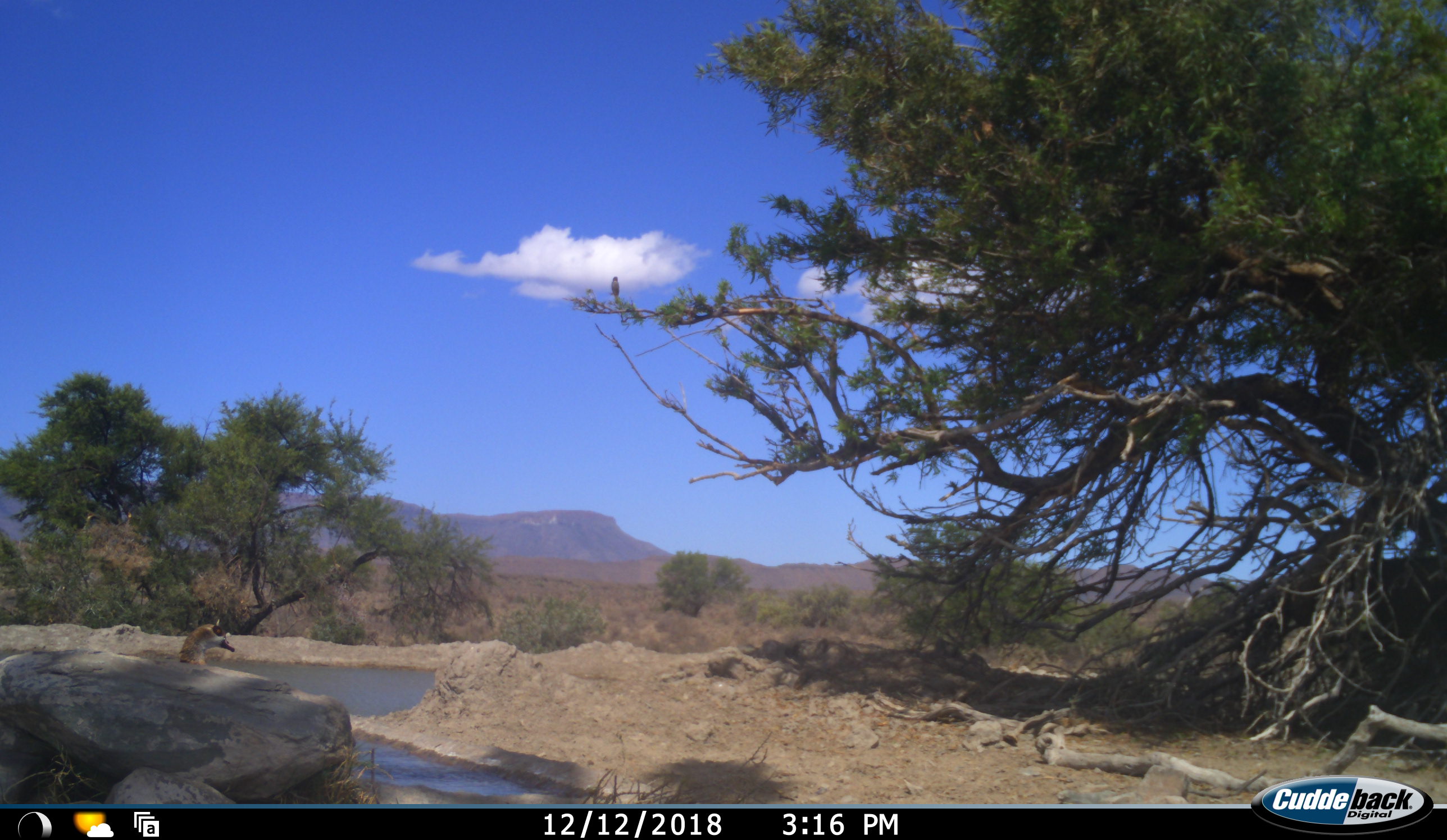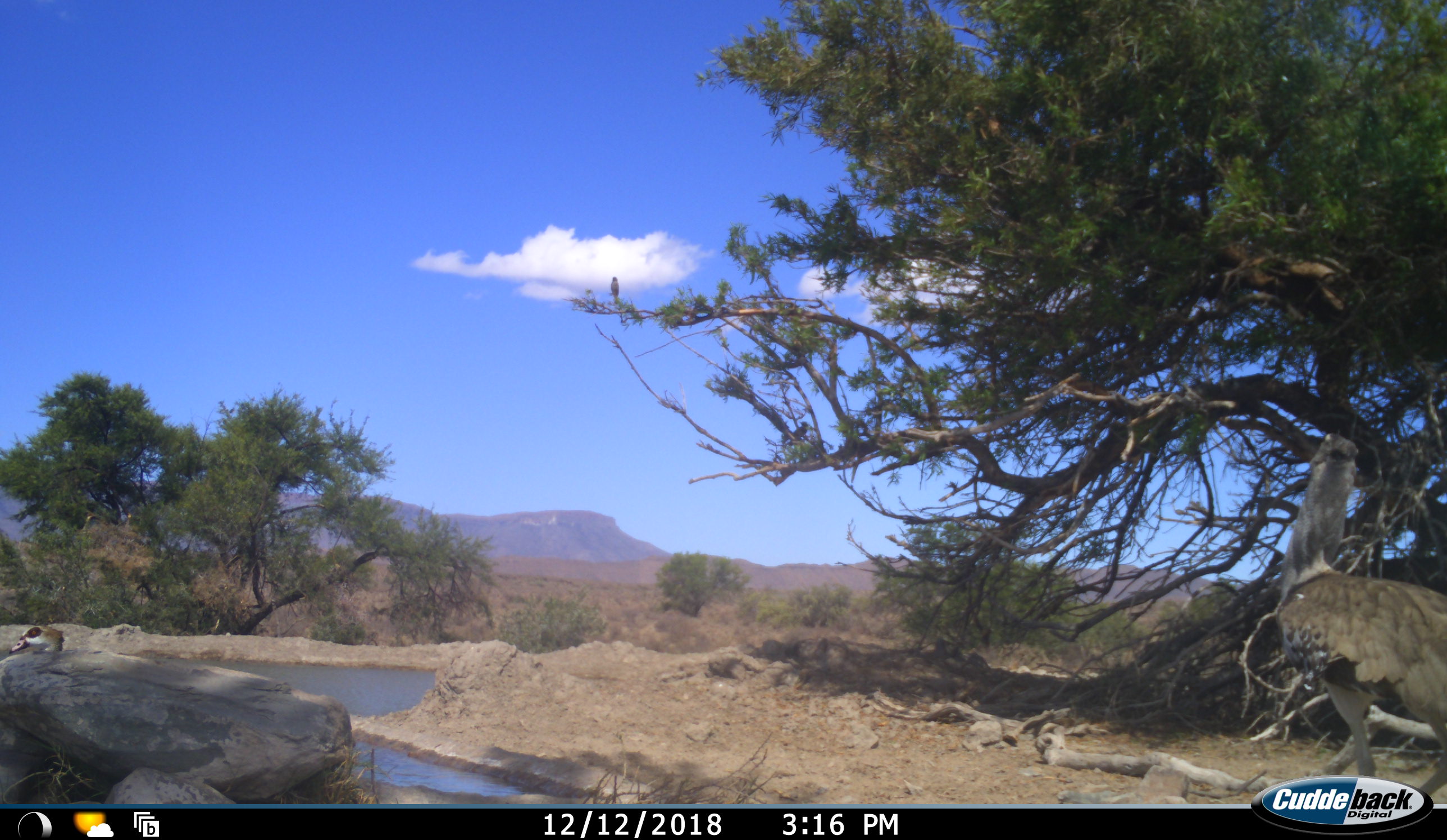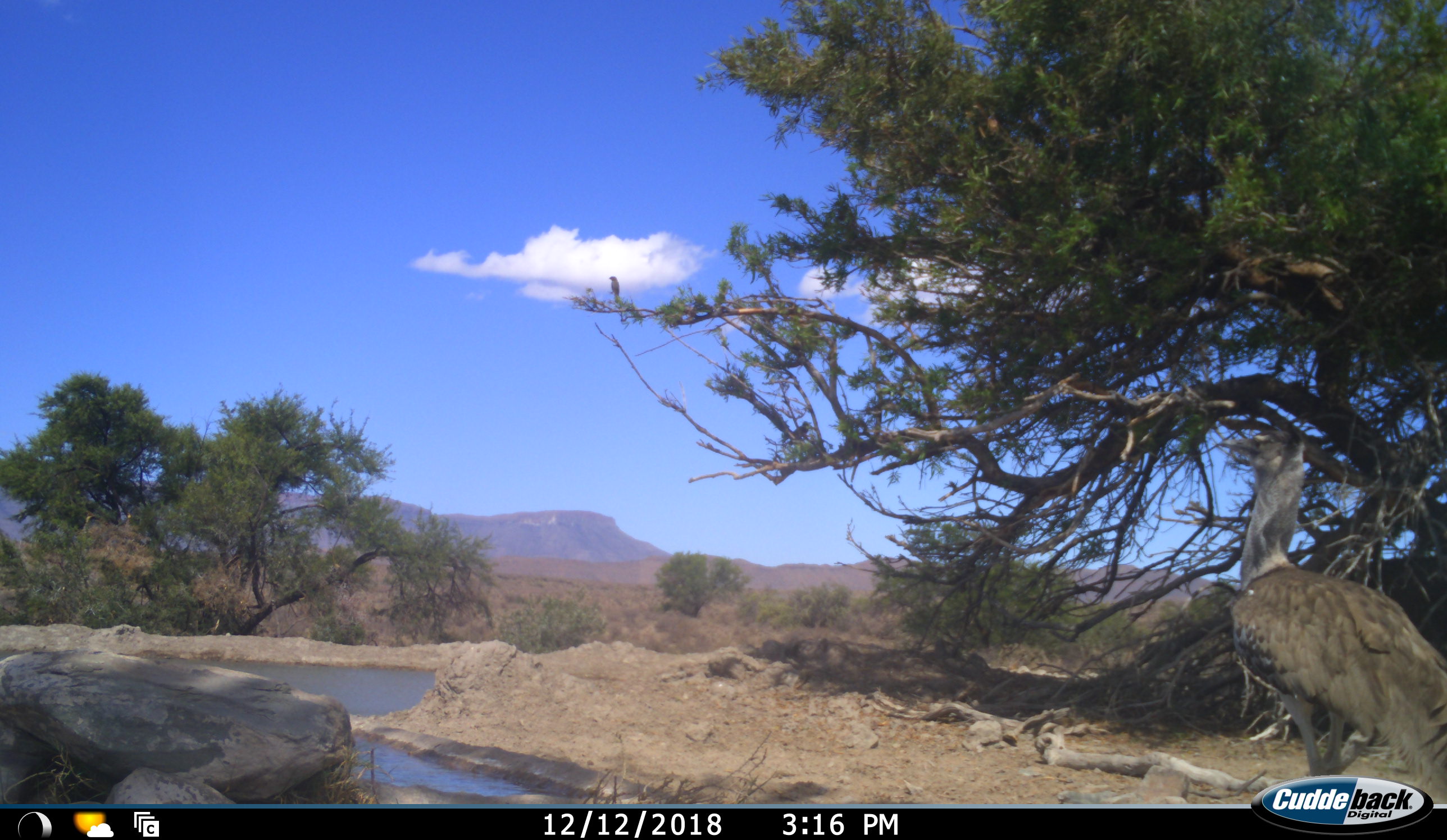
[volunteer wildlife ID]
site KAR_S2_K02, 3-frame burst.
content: unidentified animal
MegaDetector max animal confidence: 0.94